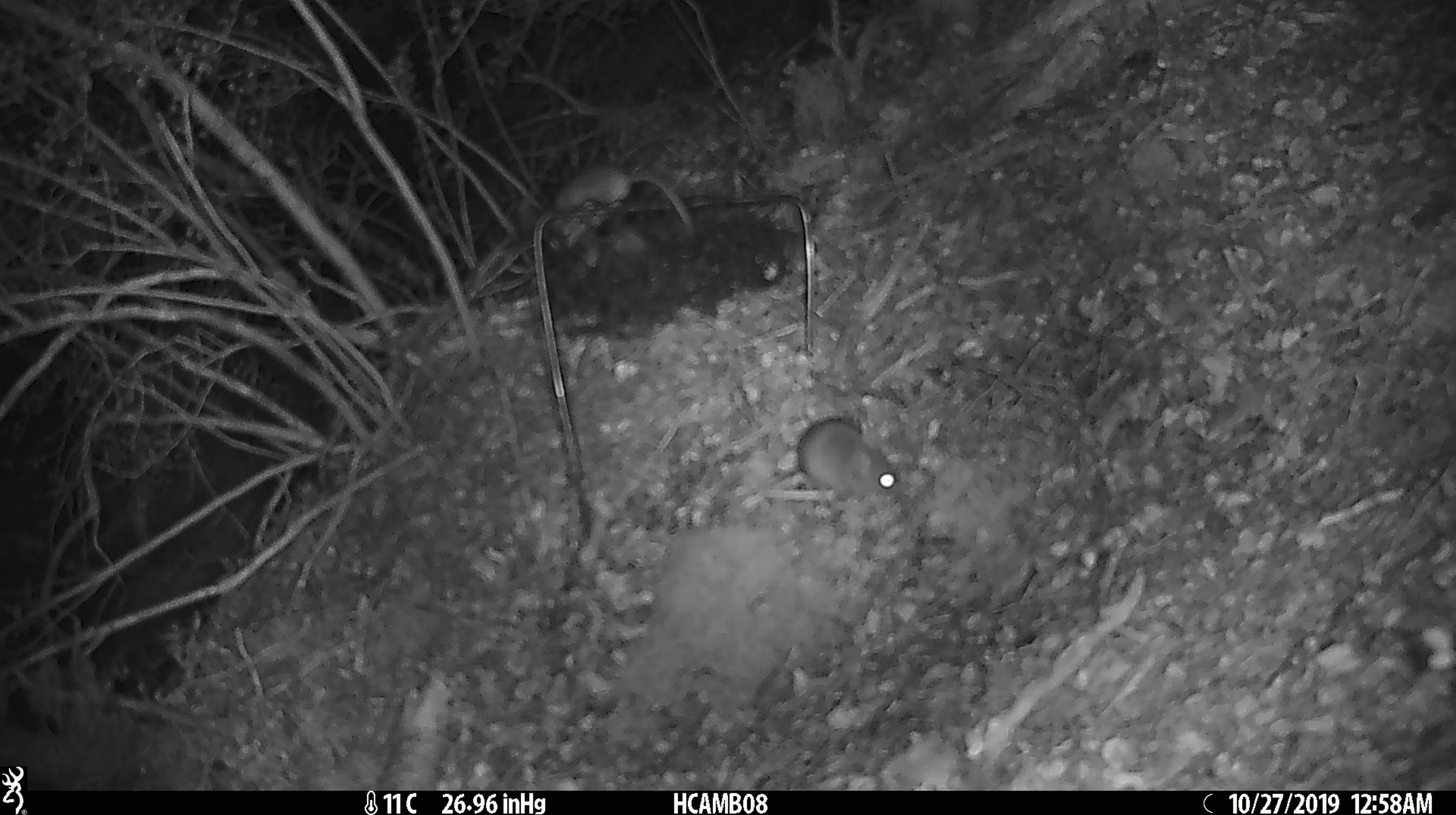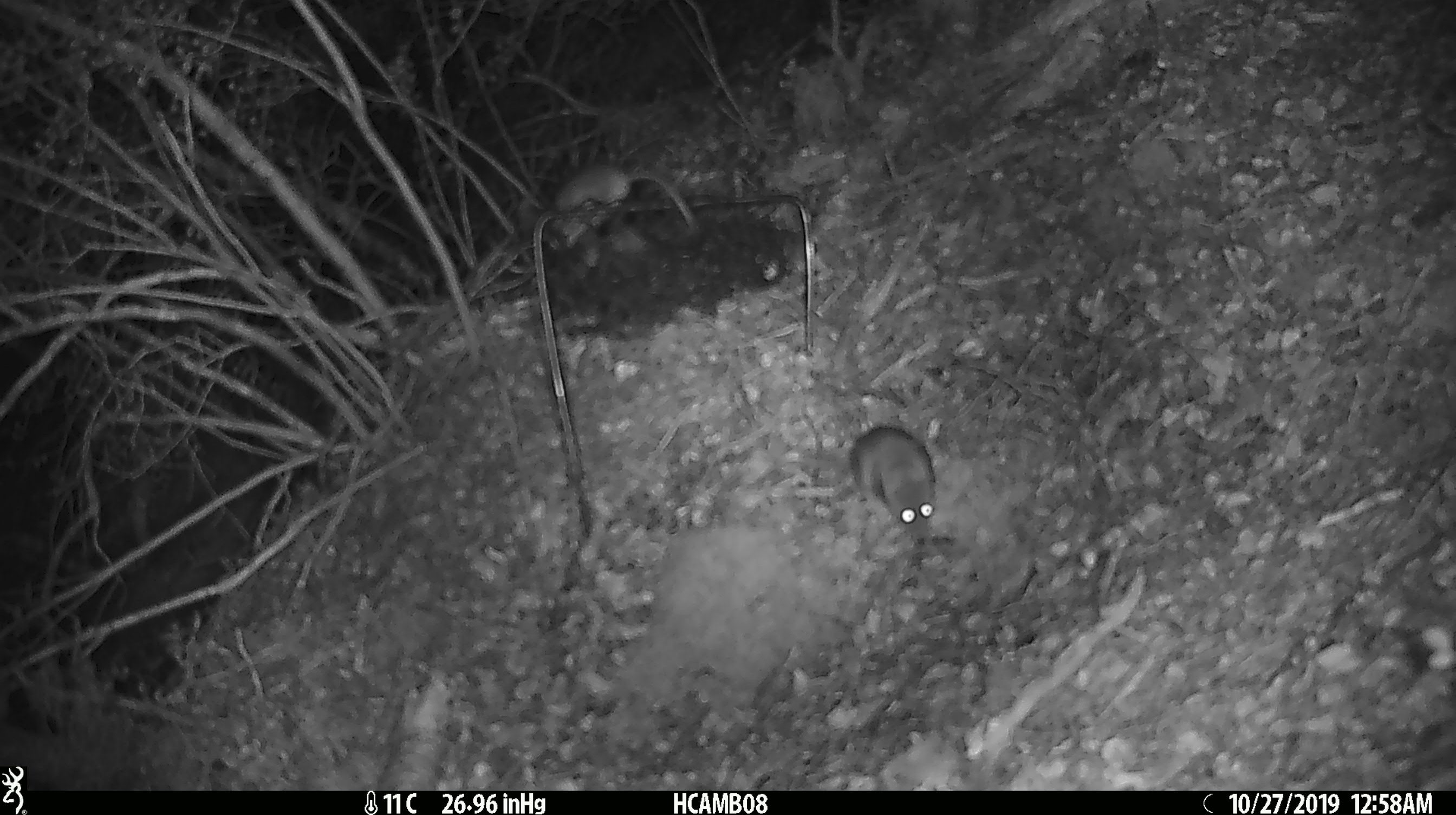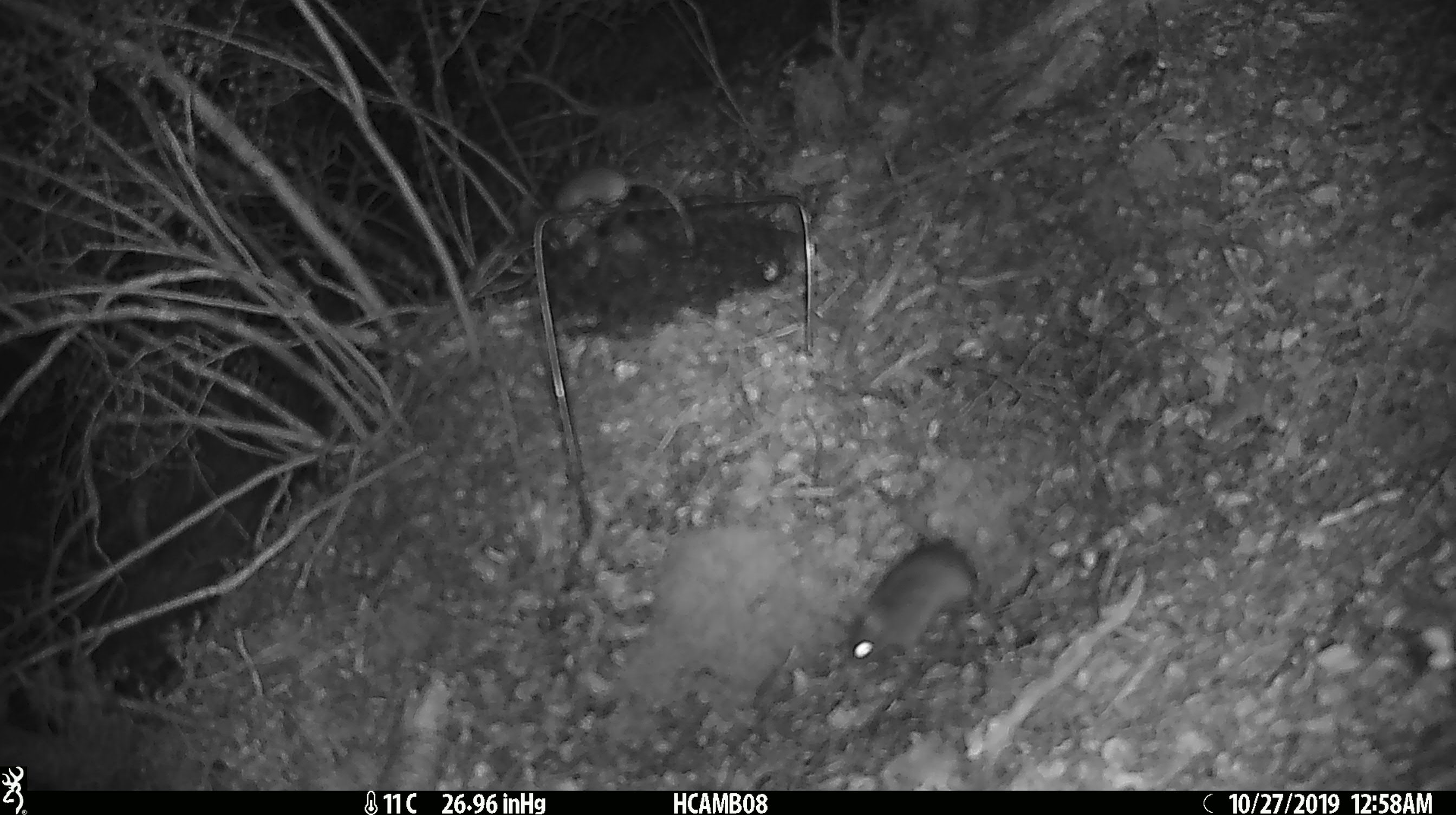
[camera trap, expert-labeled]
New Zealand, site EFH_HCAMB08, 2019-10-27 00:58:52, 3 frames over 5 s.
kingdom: Animalia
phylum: Chordata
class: Mammalia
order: Rodentia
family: Muridae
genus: Mus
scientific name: Mus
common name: mouse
Mouse (Mus).